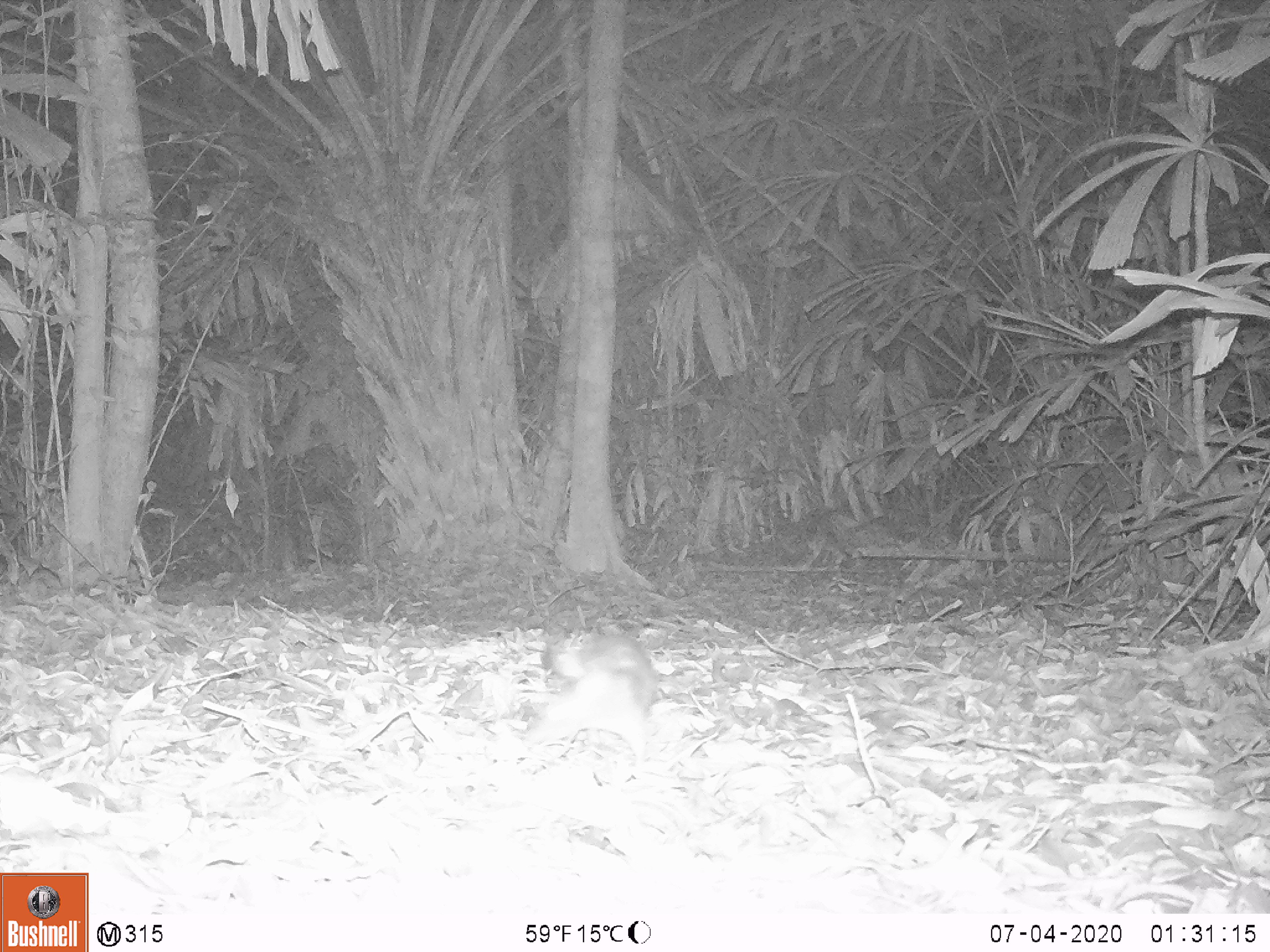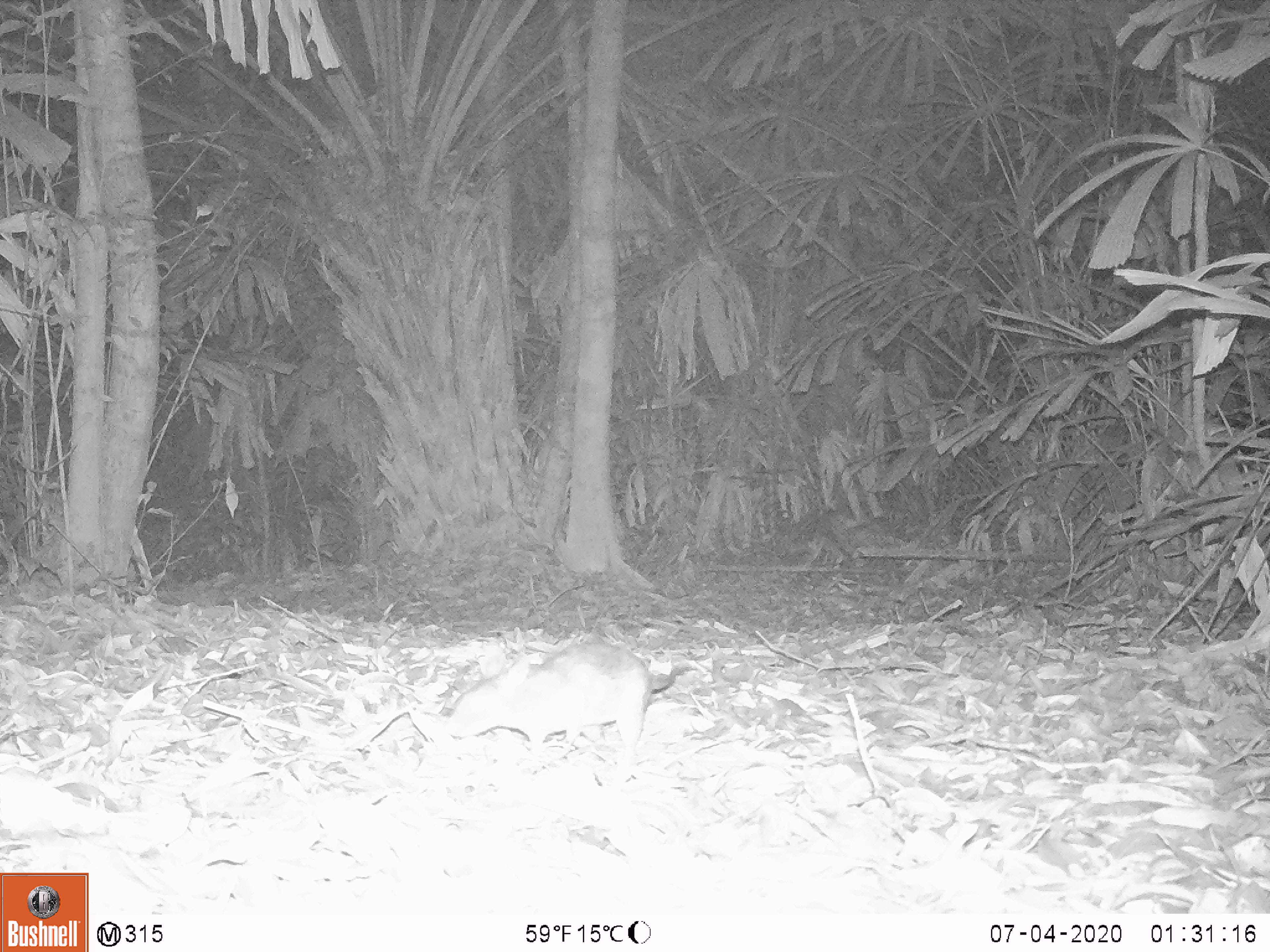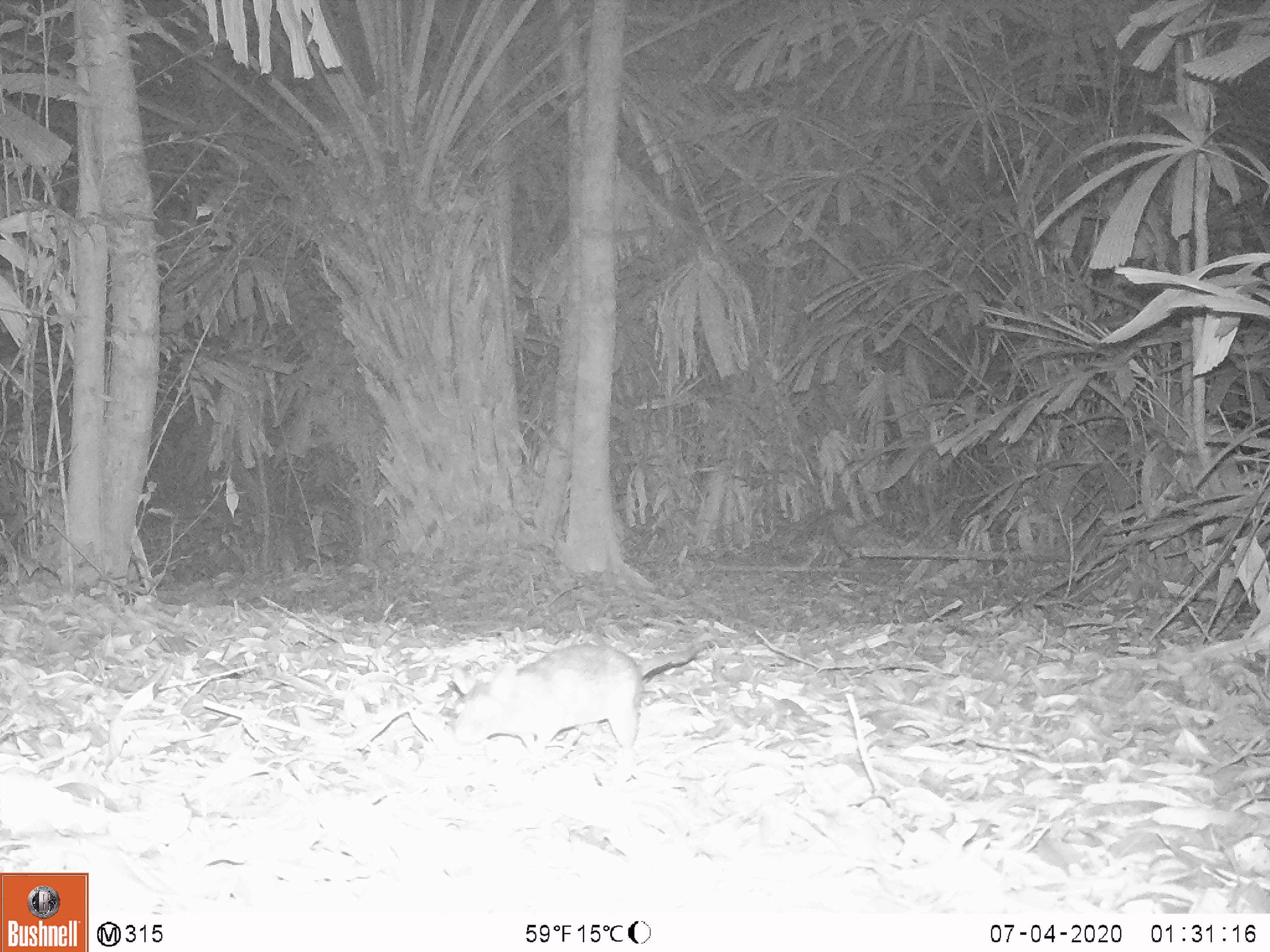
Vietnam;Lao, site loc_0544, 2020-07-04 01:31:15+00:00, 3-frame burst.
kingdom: Animalia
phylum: Chordata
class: Mammalia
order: Rodentia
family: Muridae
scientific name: Muridae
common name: old-world mice and rats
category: unidentified murid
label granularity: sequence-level